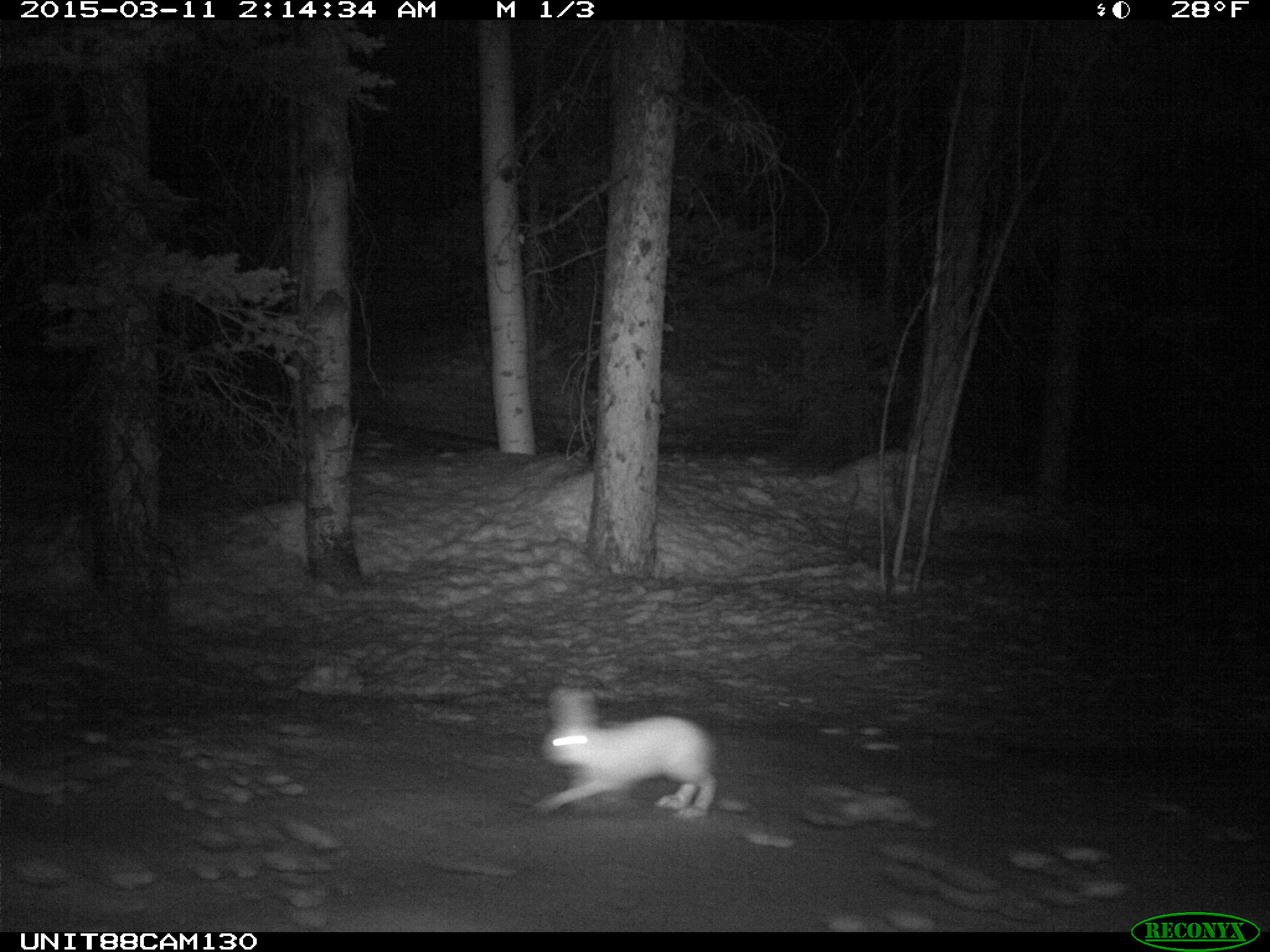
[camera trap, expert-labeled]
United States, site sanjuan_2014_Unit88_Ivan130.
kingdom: Animalia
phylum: Chordata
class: Mammalia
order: Lagomorpha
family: Leporidae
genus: Lepus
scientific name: Lepus americanus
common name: snowshoe hare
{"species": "Lepus americanus (snowshoe hare)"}